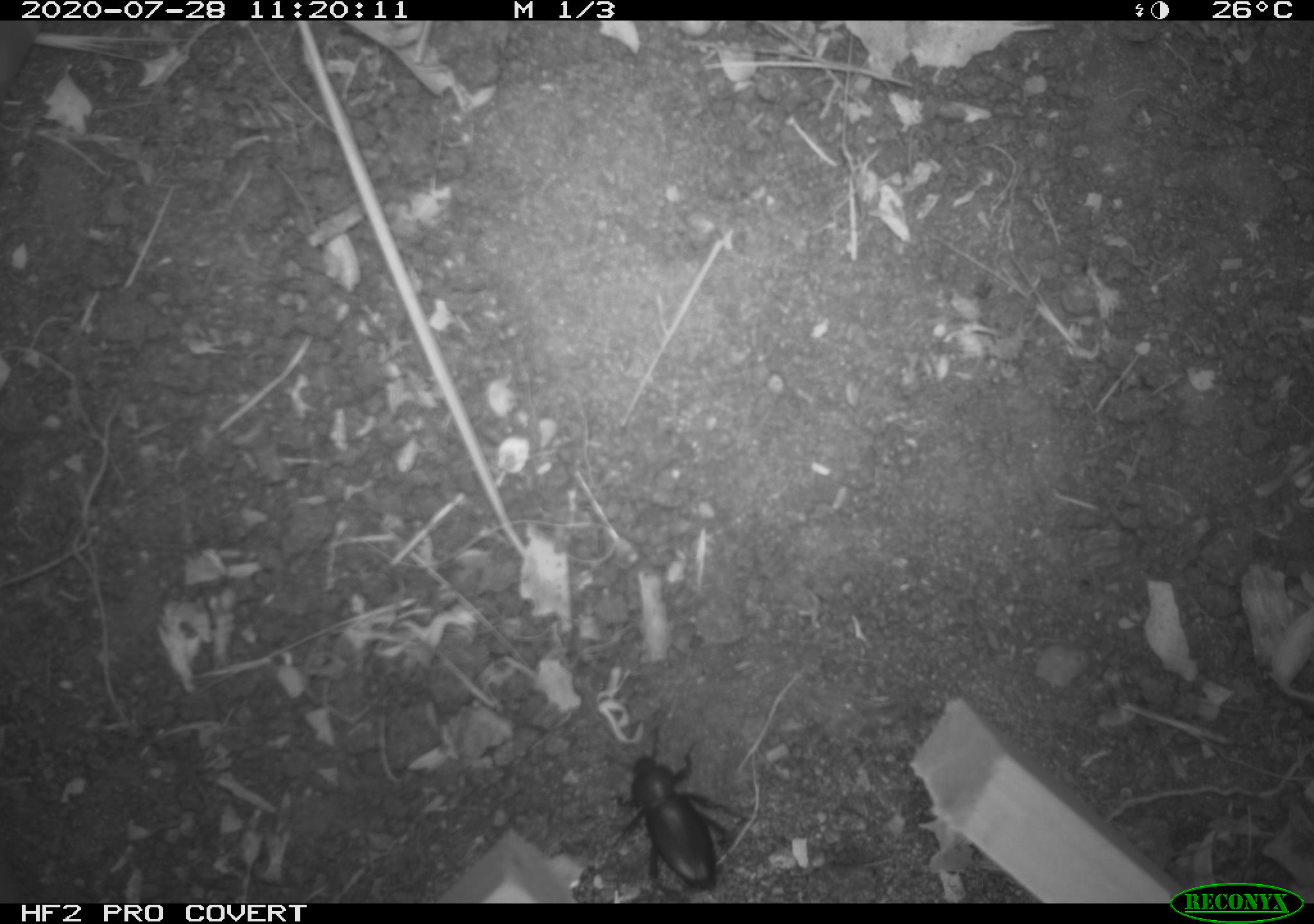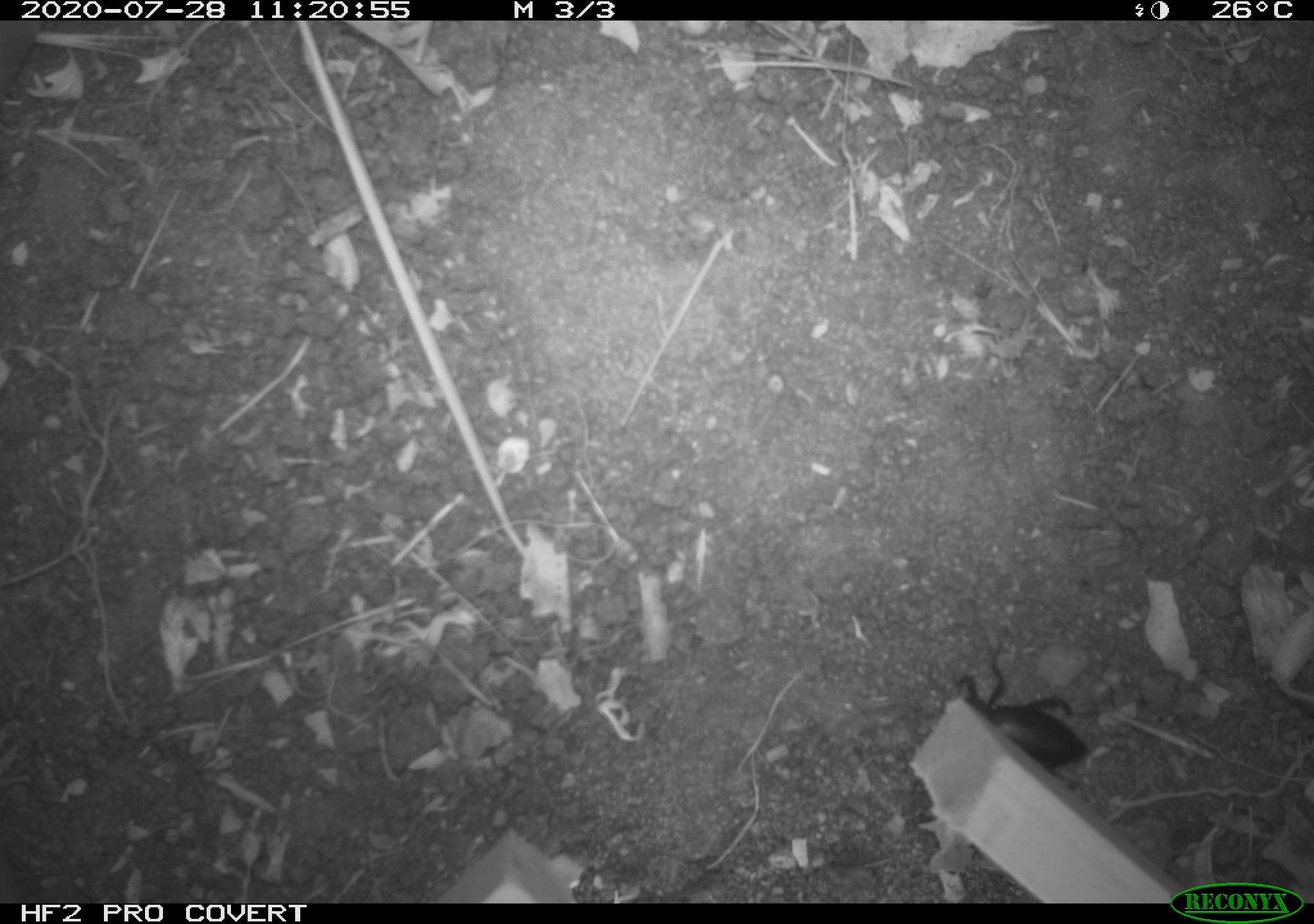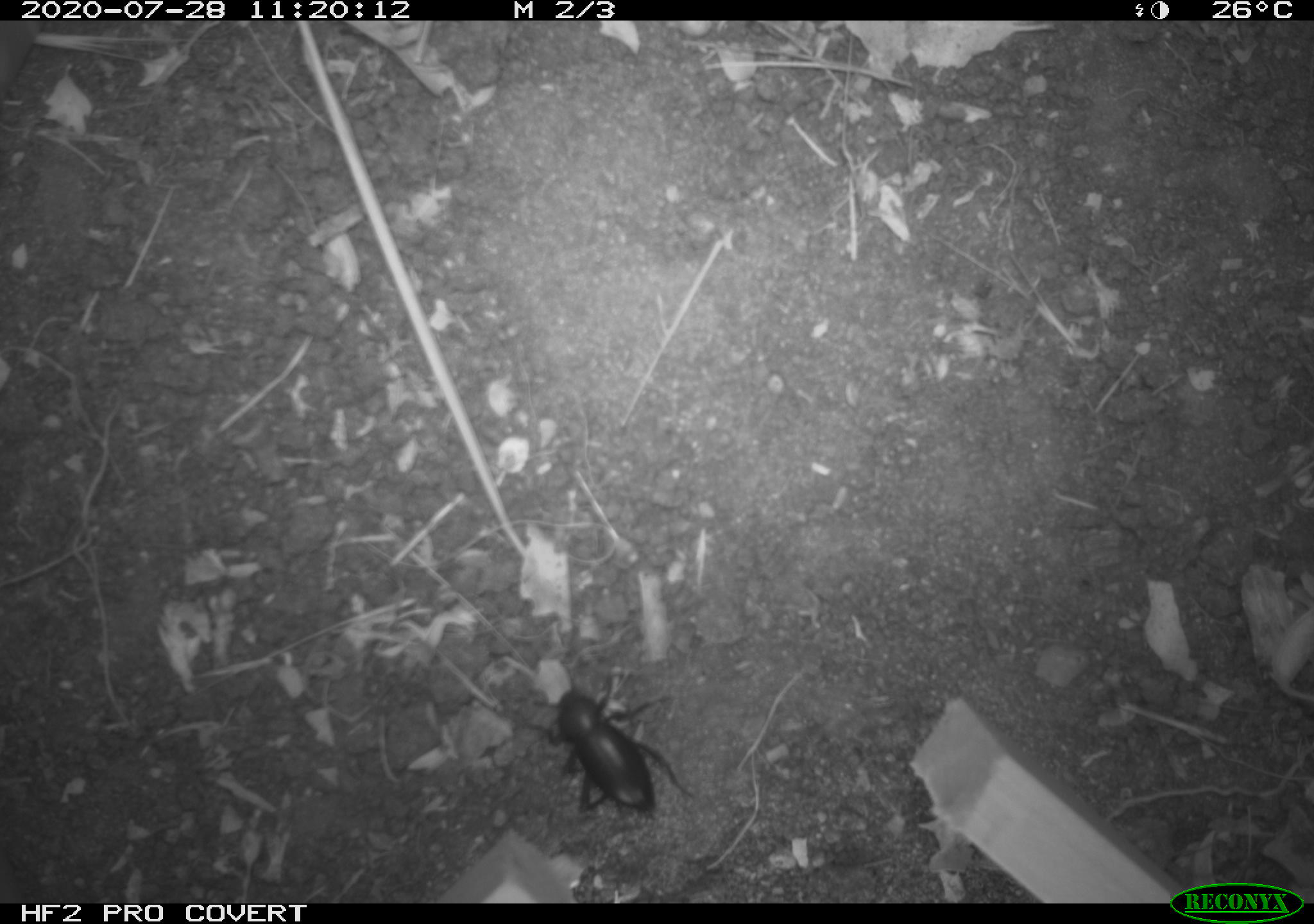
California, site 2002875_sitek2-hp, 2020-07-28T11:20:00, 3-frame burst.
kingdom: Animalia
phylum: Arthropoda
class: Insecta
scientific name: Insecta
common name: insect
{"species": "insect (Insecta)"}